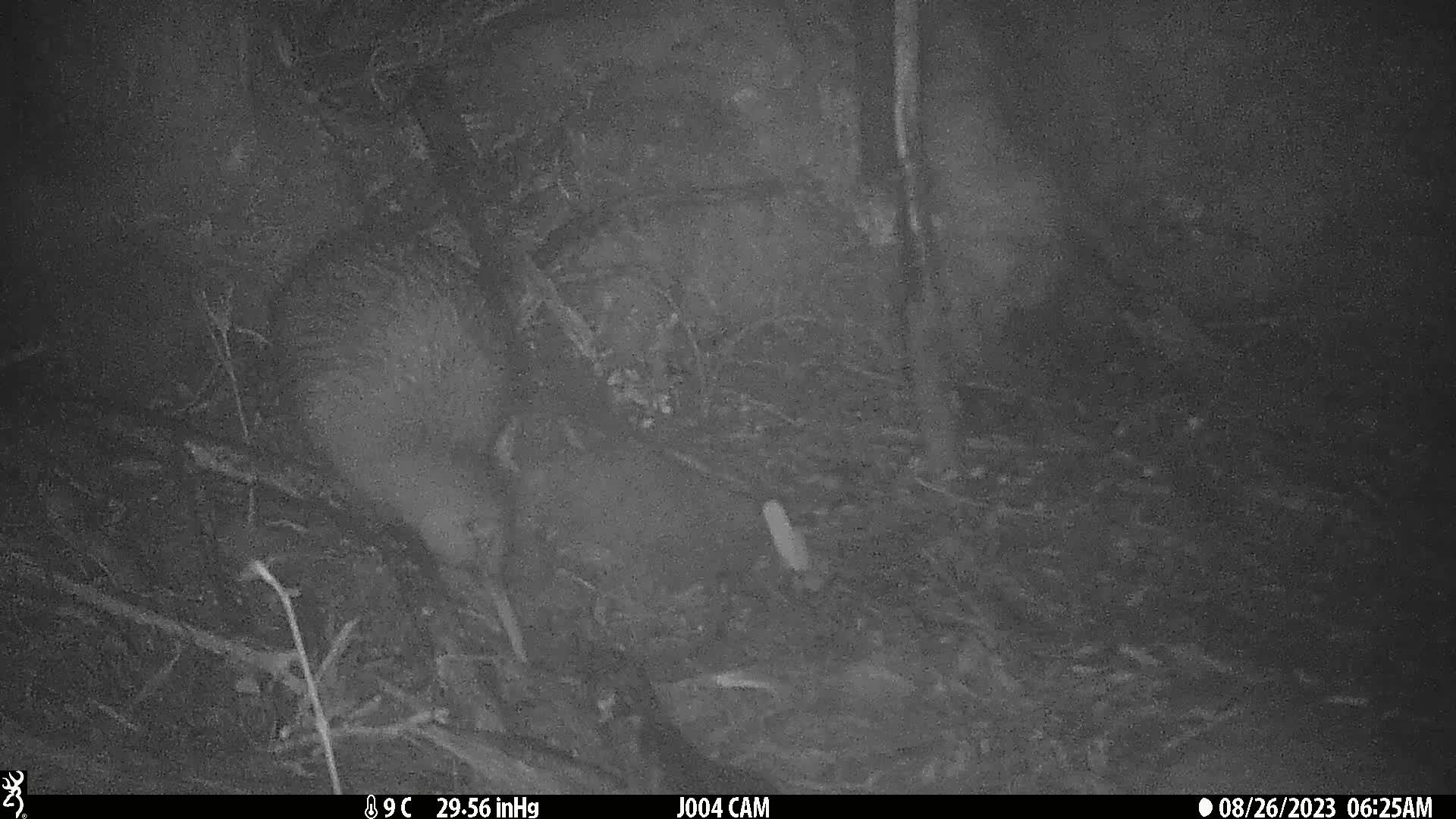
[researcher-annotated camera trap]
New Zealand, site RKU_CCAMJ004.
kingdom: Animalia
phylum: Chordata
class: Aves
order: Apterygiformes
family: Apterygidae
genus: Apteryx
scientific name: Apteryx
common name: kiwi